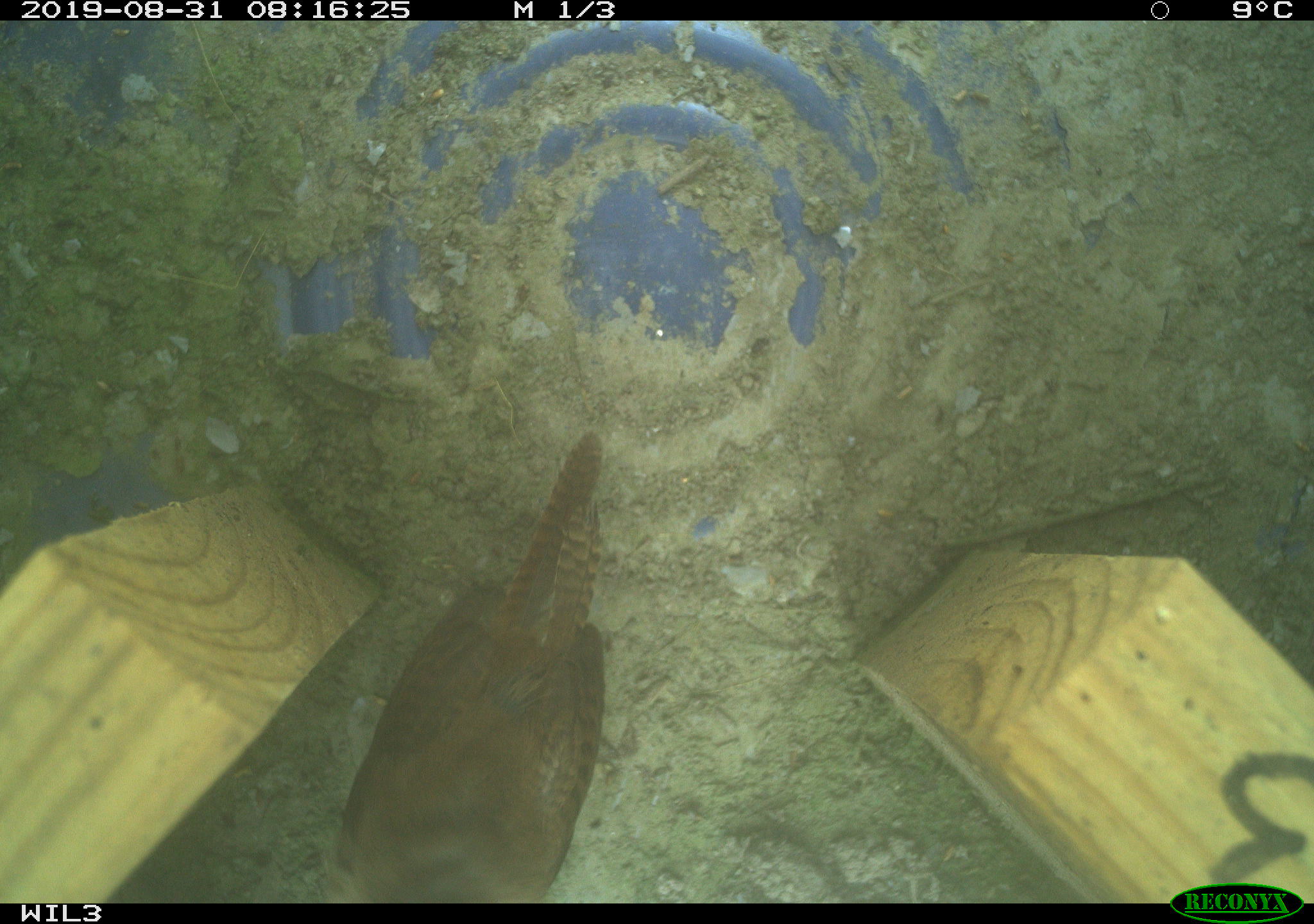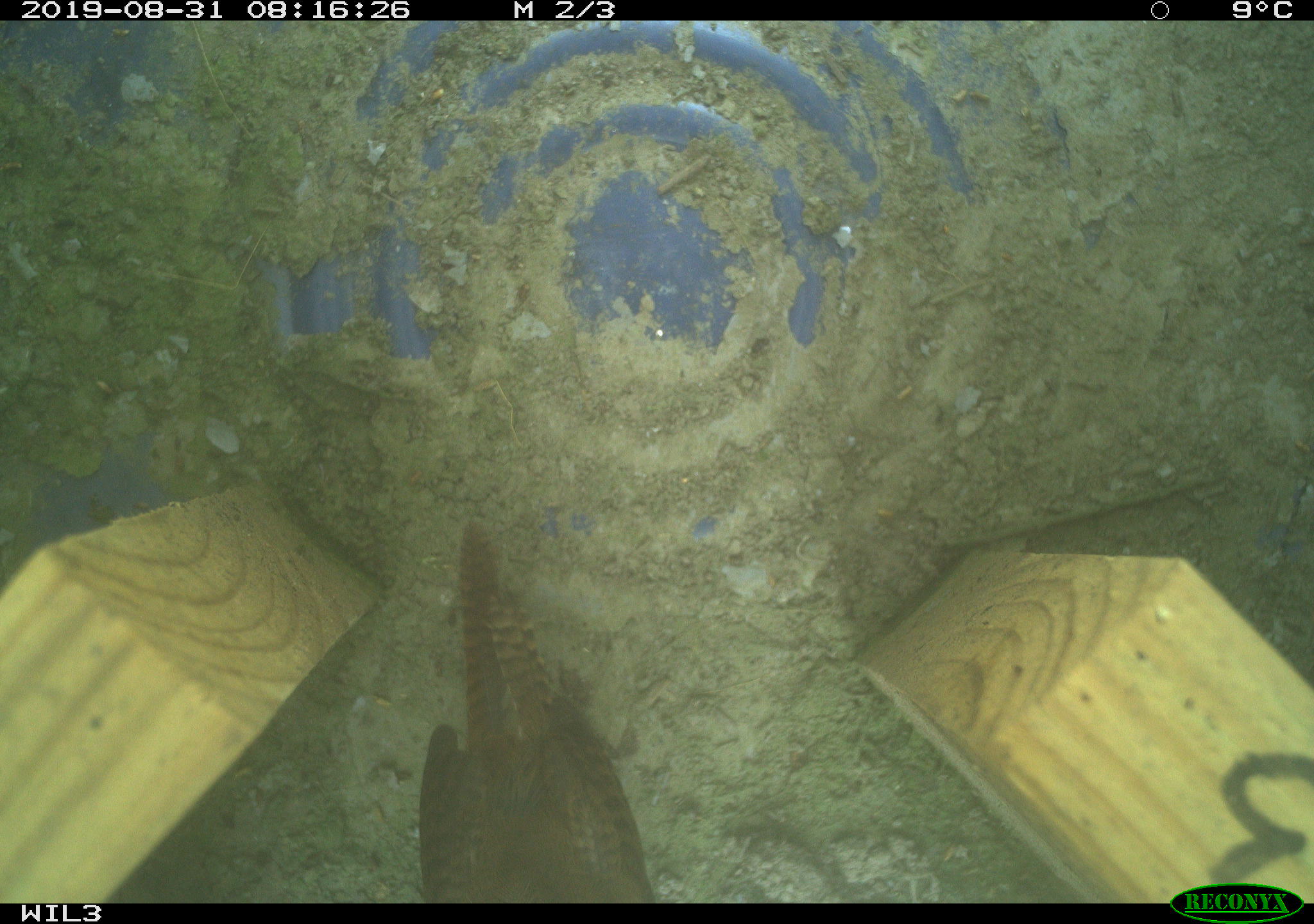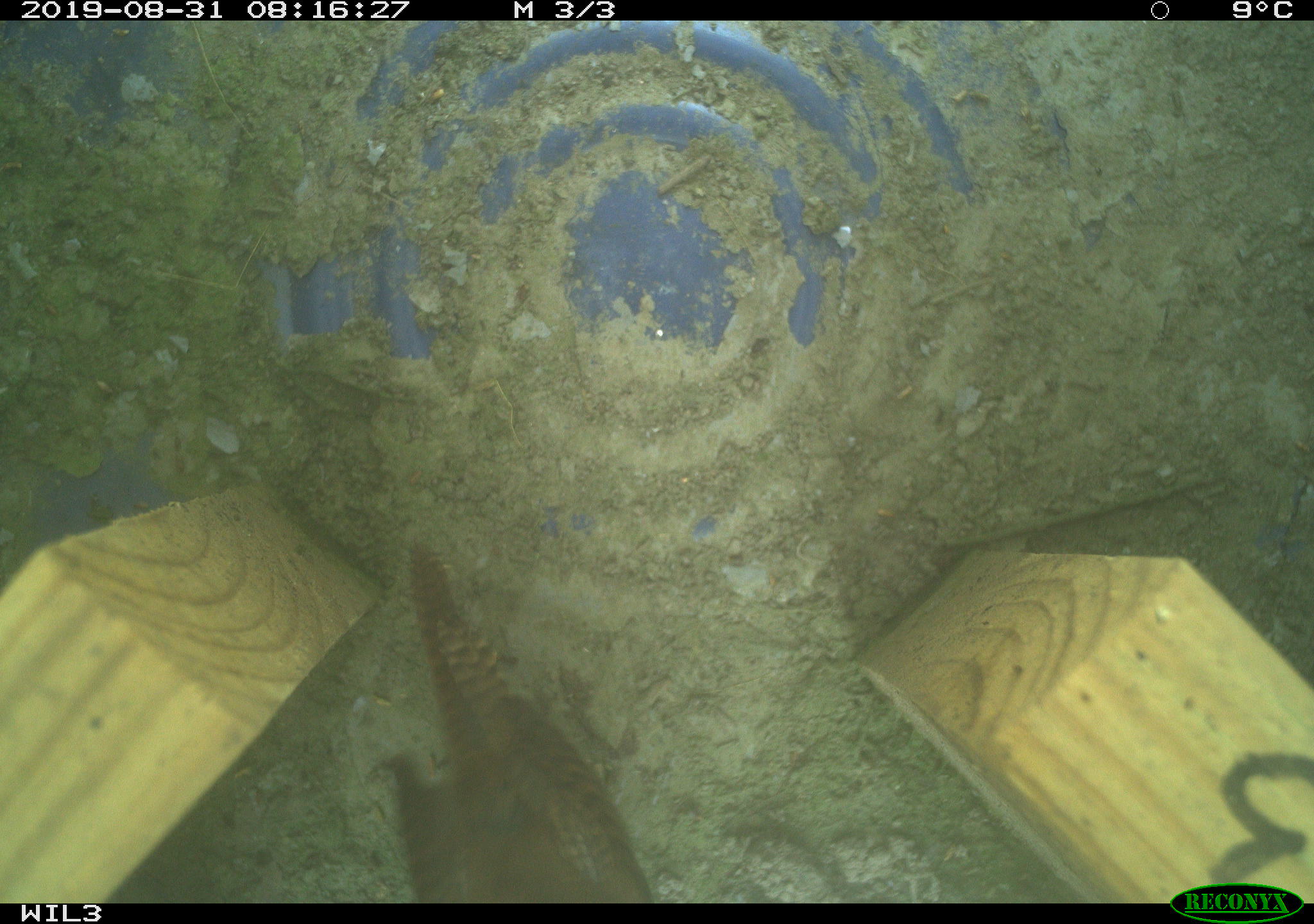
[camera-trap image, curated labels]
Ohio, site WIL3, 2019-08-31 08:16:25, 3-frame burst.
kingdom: Animalia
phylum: Chordata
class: Aves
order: Passeriformes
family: Troglodytidae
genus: Troglodytes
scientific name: Troglodytes aedon aedon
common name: northern house wren